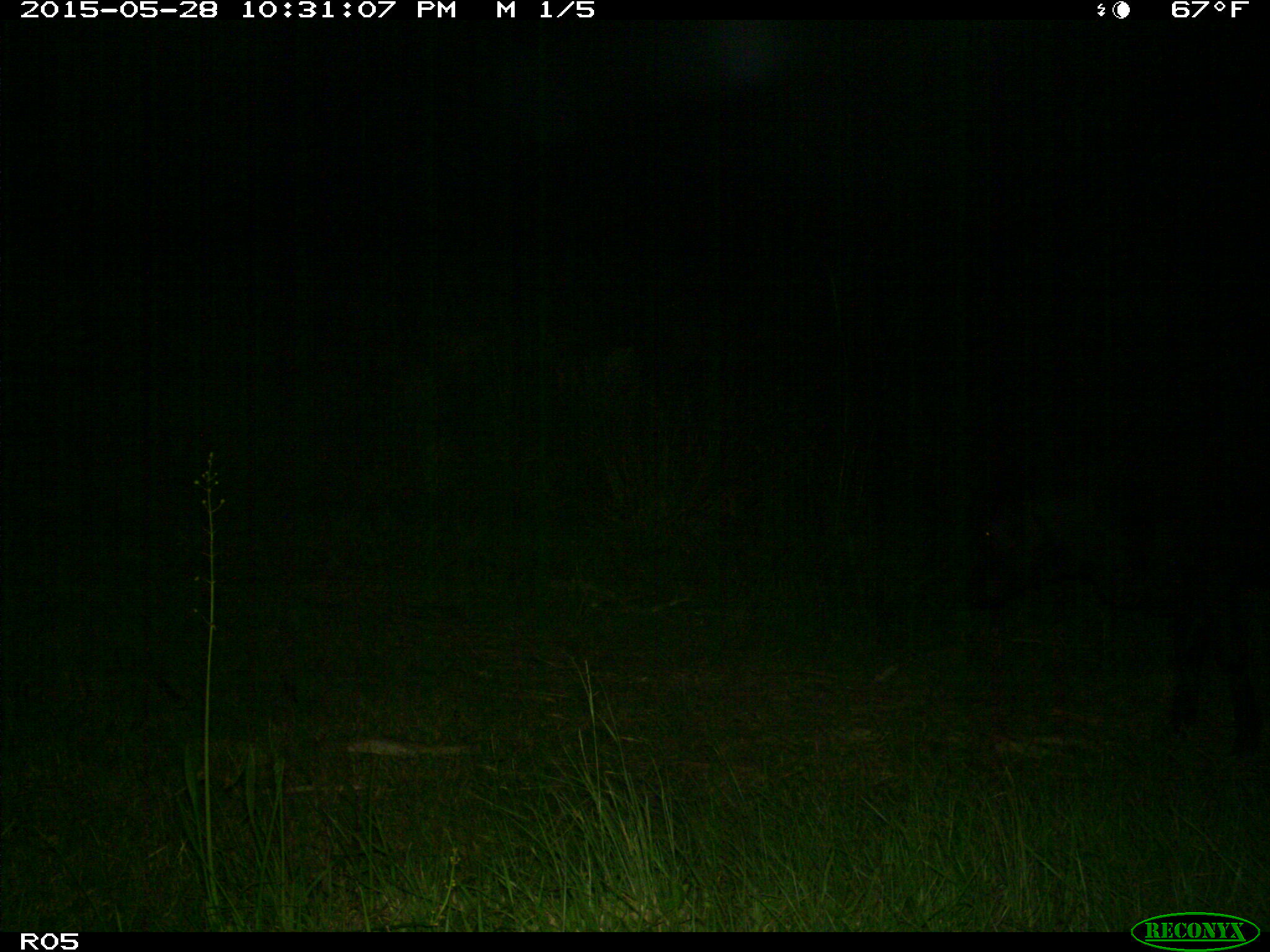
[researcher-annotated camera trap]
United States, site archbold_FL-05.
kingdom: Animalia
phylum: Chordata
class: Mammalia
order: Artiodactyla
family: Bovidae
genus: Bos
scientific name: Bos taurus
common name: domestic cow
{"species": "Bos taurus (domestic cow)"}